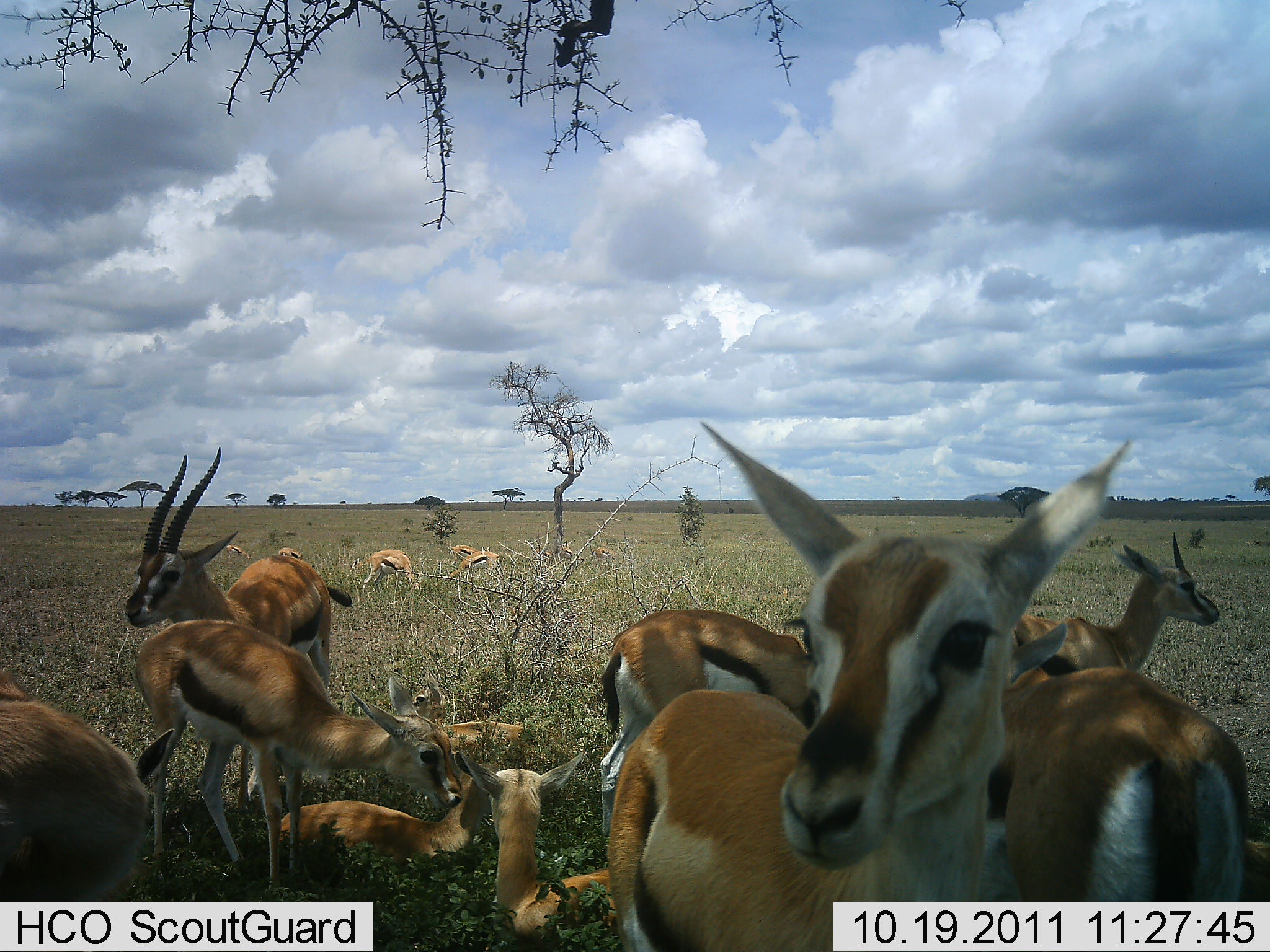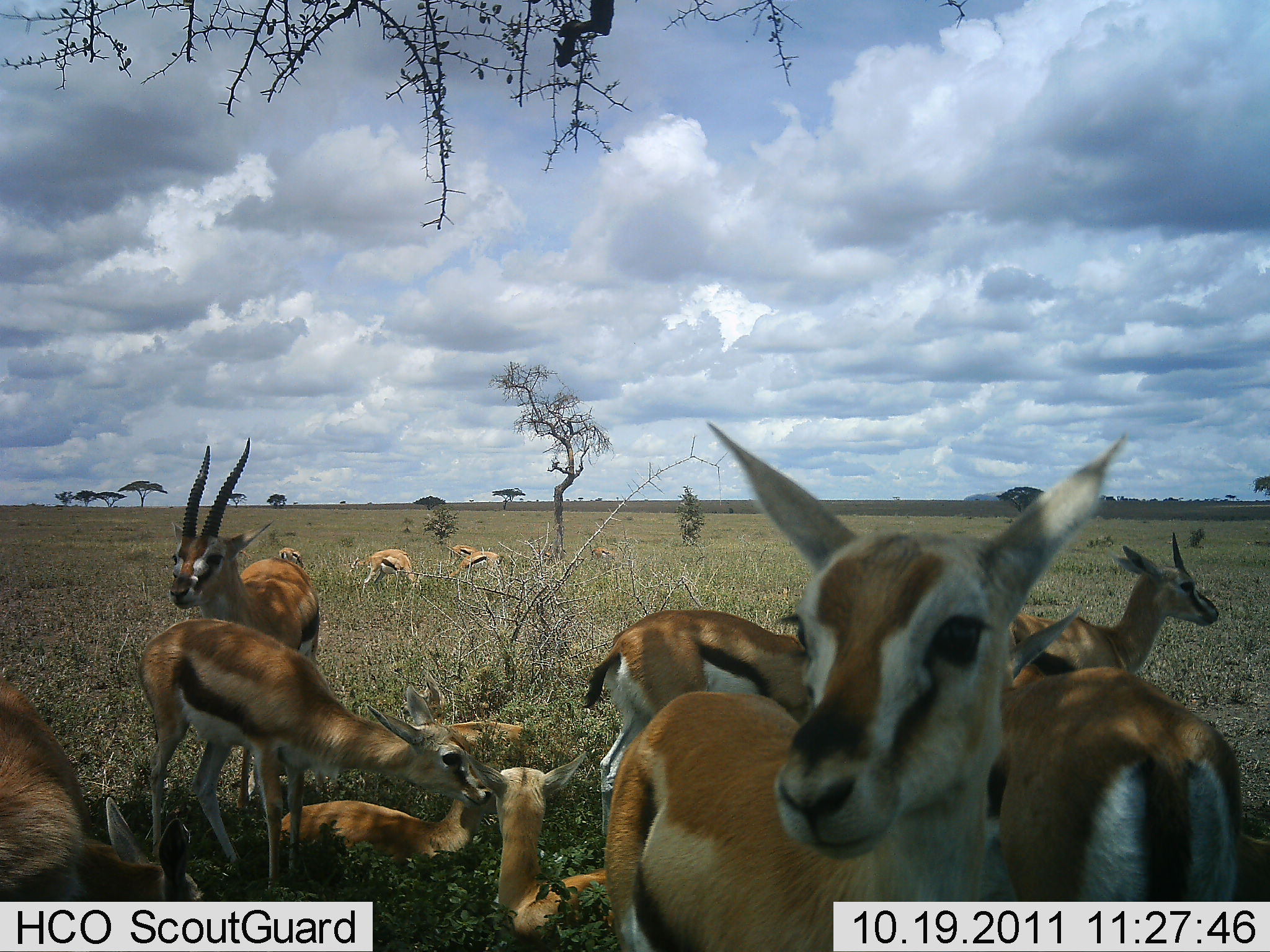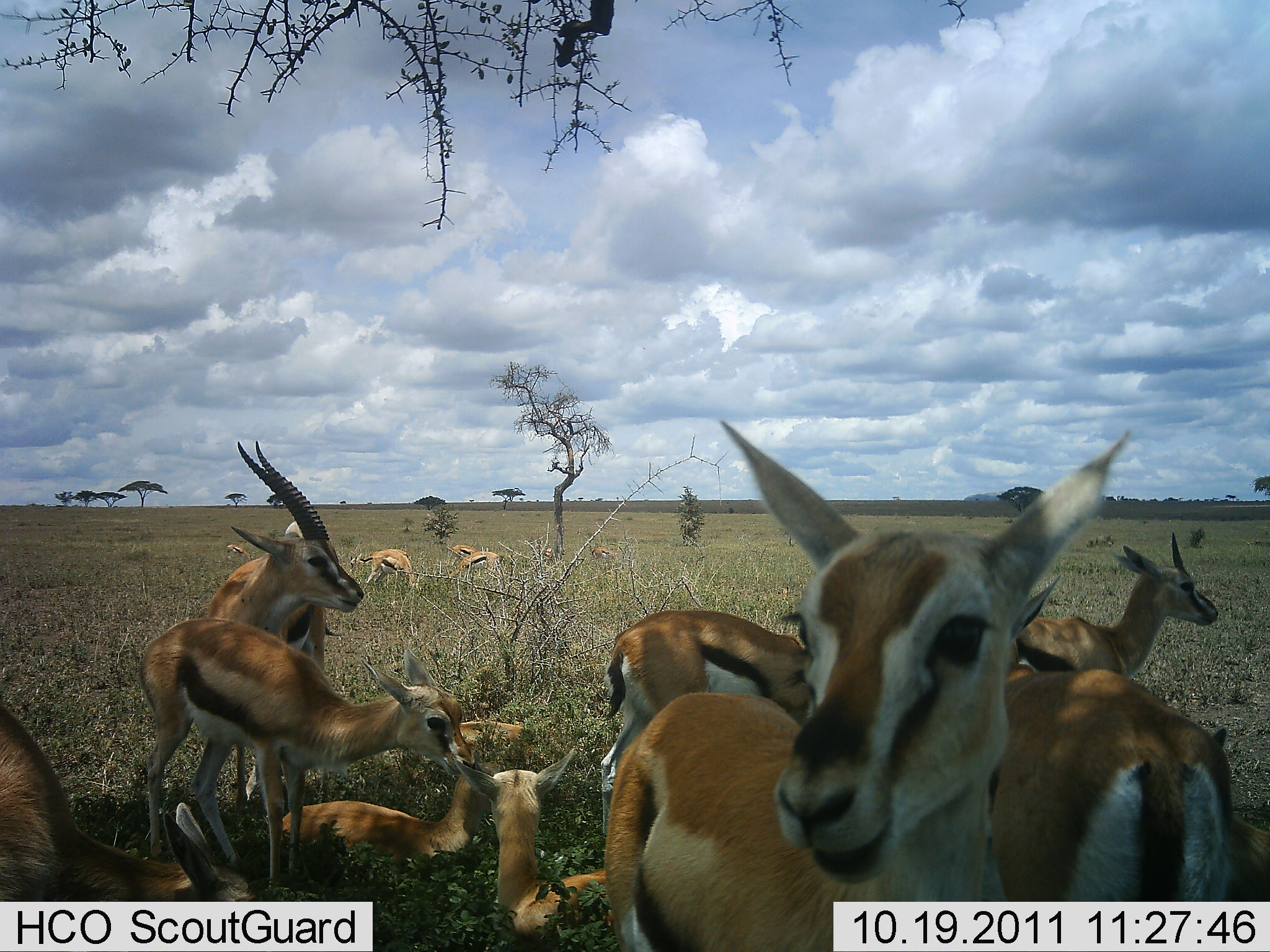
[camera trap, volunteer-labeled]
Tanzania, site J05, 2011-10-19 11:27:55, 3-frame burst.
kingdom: Animalia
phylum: Chordata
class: Mammalia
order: Artiodactyla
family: Bovidae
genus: Eudorcas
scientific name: Eudorcas thomsonii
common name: thomson's gazelle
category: gazellethomsons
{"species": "gazellethomsons (thomson's gazelle) (Eudorcas thomsonii)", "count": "11-50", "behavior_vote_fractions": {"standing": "80%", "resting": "80%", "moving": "0%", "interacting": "33%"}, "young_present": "47%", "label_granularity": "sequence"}